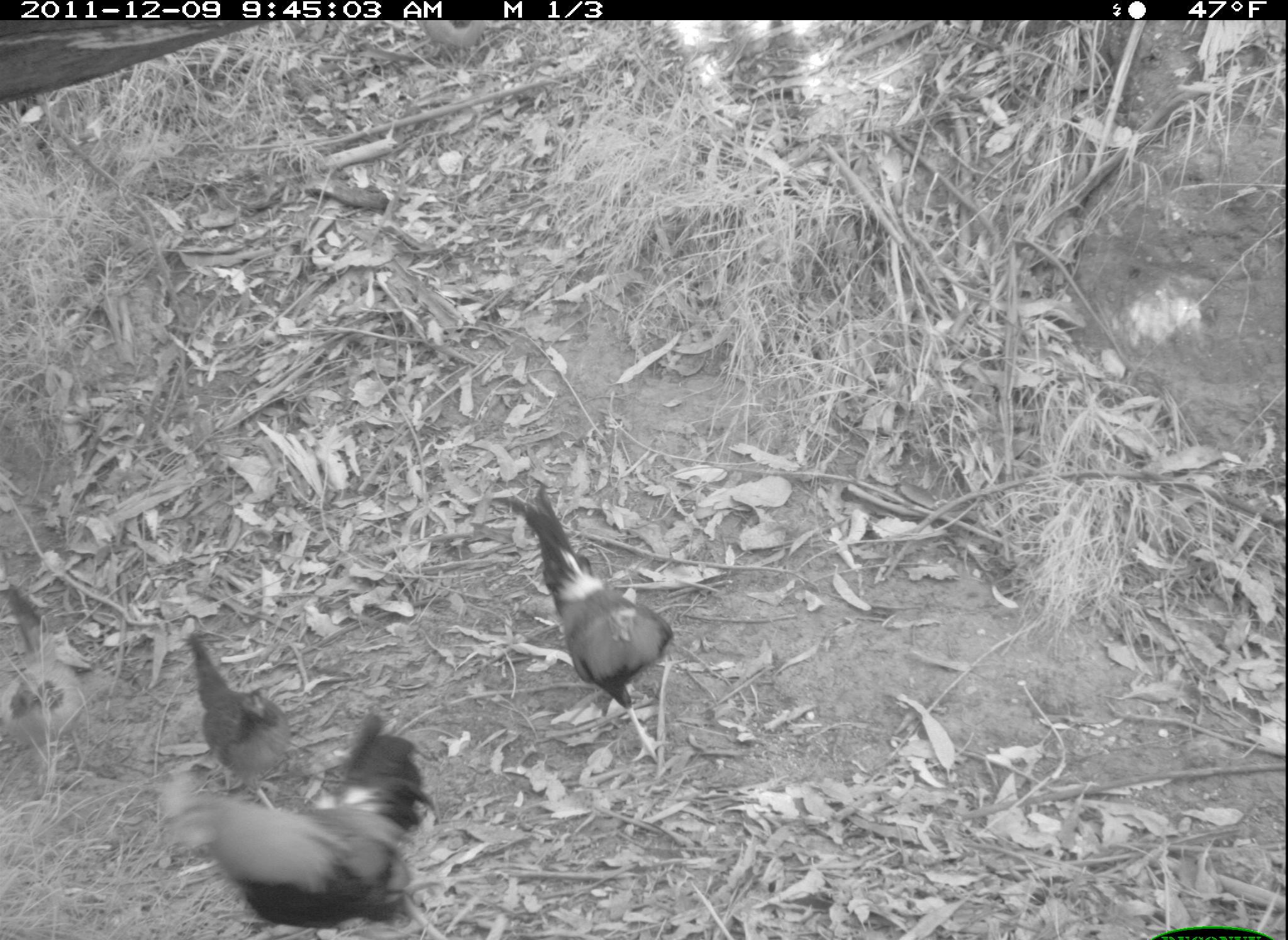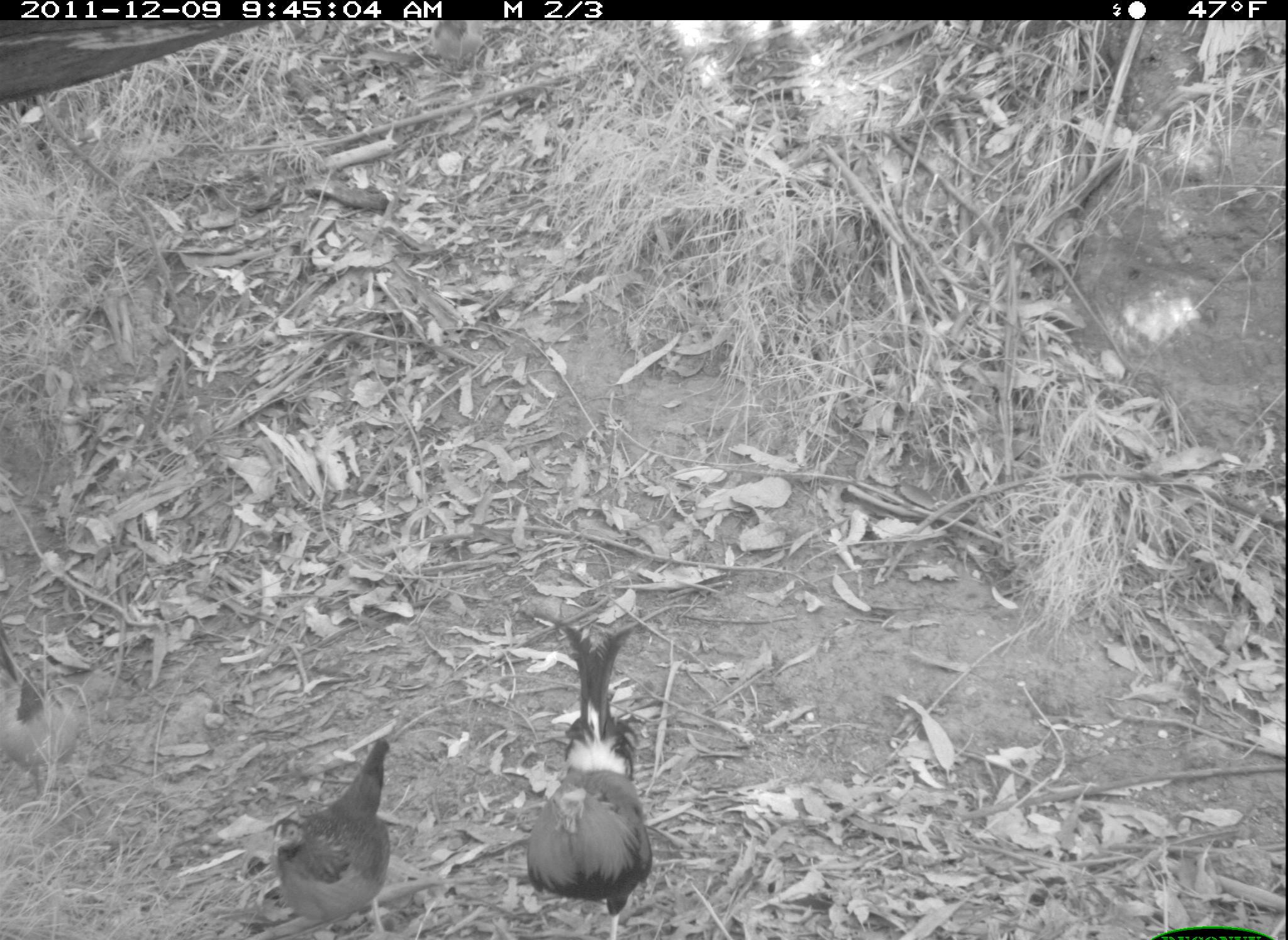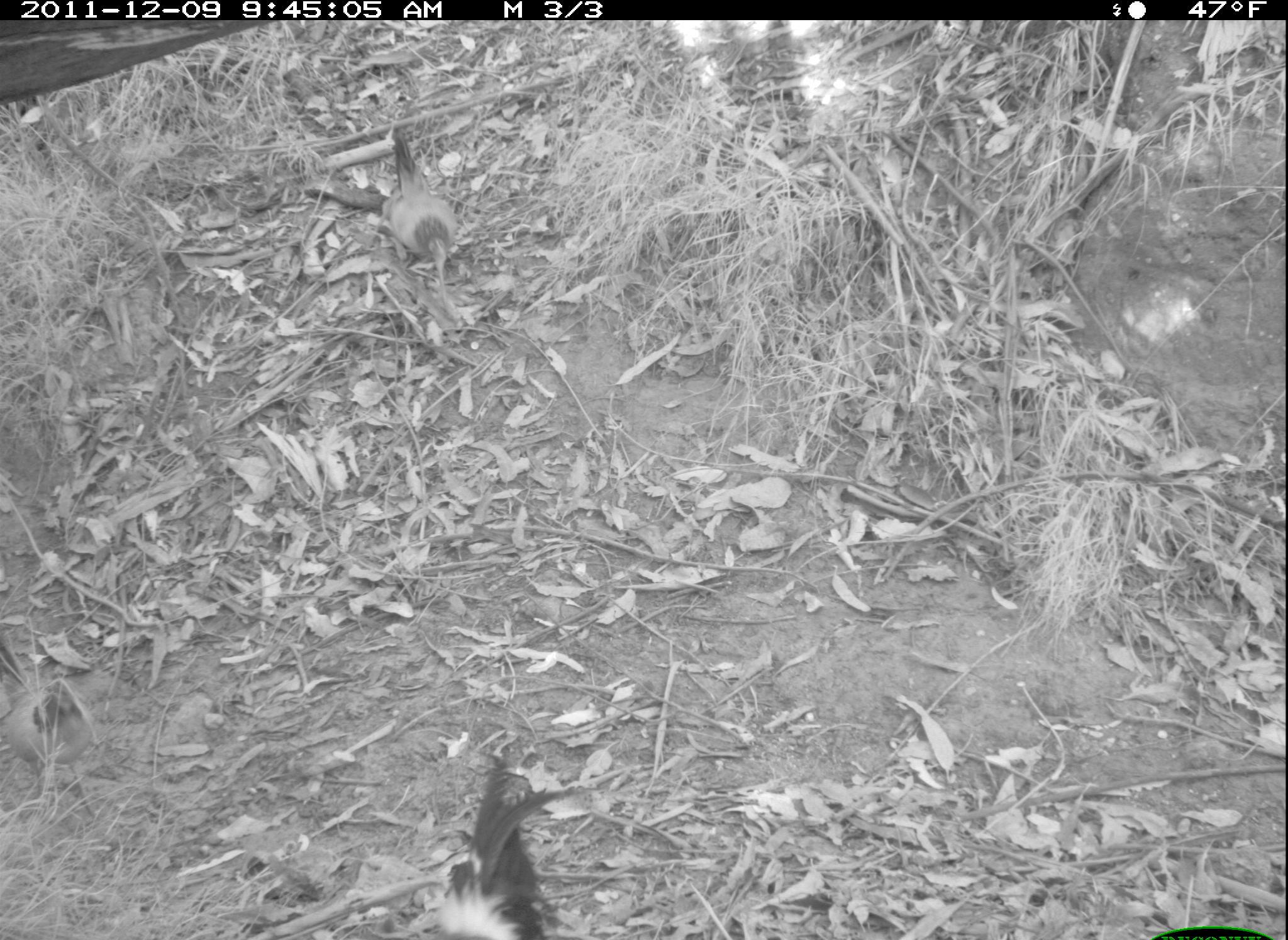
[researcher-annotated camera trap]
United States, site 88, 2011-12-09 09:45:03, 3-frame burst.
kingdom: Animalia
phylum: Chordata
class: Aves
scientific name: Aves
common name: bird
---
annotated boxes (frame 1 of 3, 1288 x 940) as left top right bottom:
bird: 154 706 449 940; 506 476 680 773; 179 627 297 816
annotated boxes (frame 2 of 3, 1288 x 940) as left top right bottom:
bird: 523 615 665 940; 253 726 417 921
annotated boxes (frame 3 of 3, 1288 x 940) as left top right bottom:
bird: 409 746 584 936